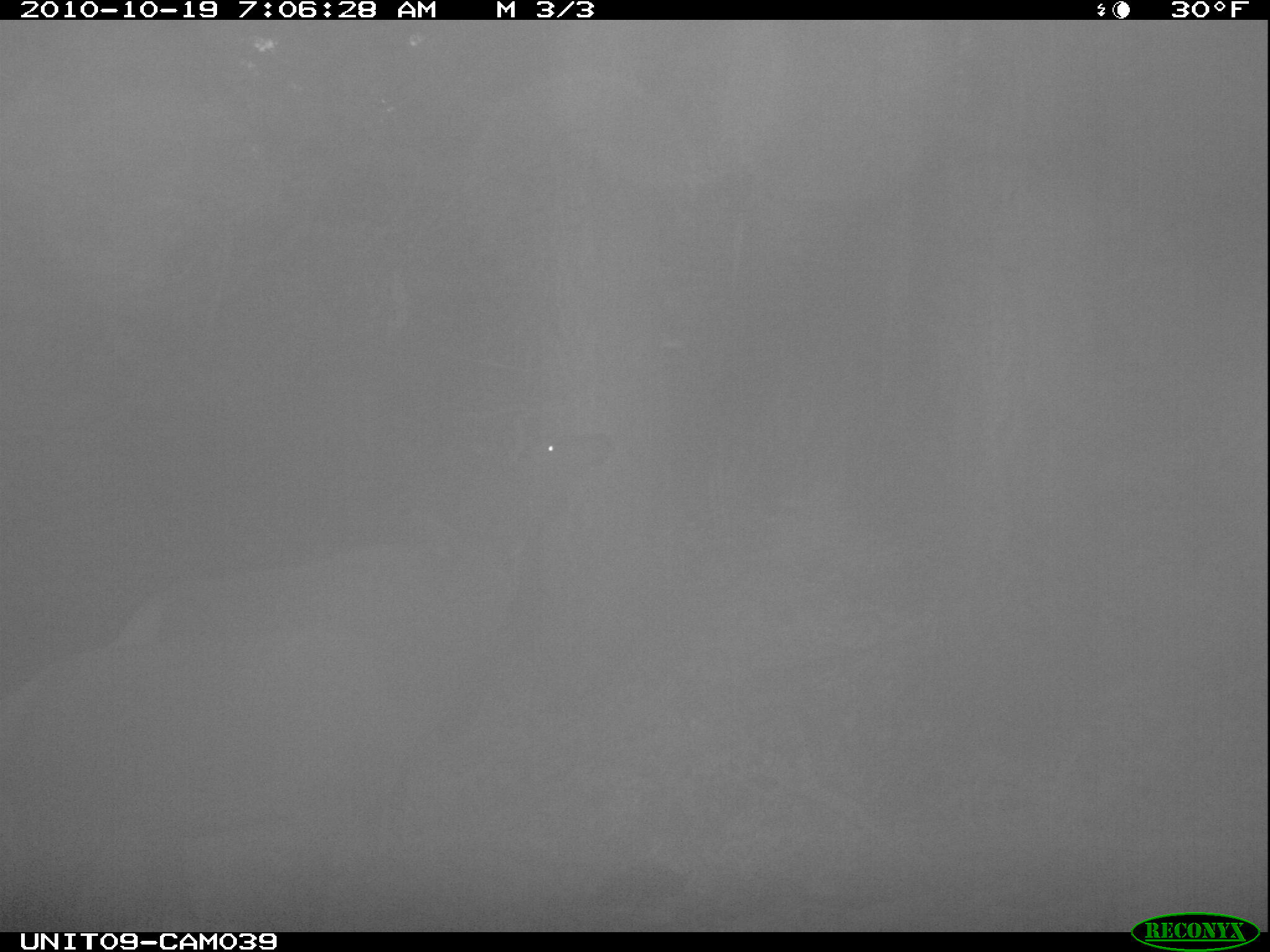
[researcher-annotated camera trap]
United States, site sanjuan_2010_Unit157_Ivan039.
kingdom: Animalia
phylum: Chordata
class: Mammalia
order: Artiodactyla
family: Cervidae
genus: Cervus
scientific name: Cervus elaphus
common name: red deer